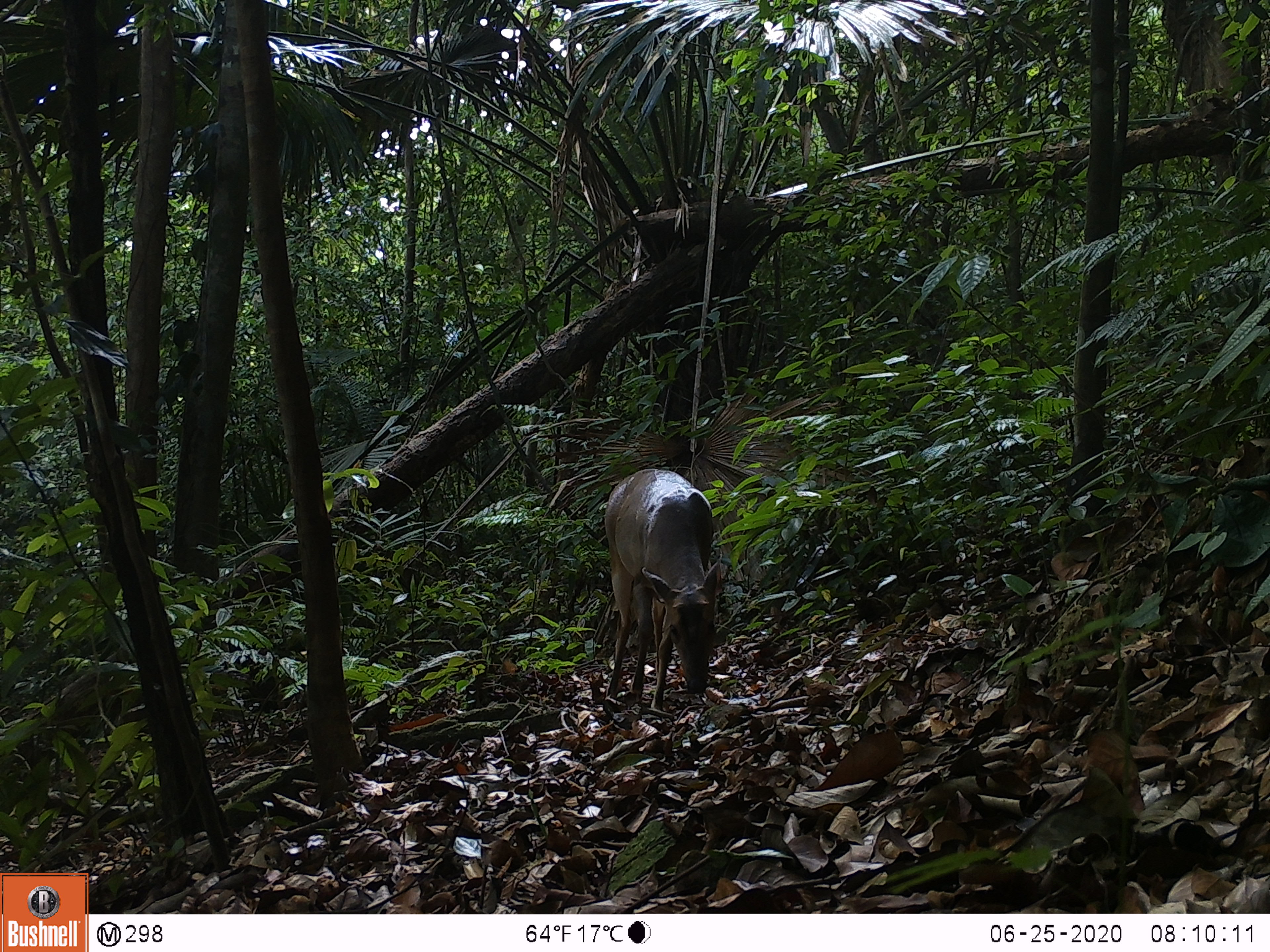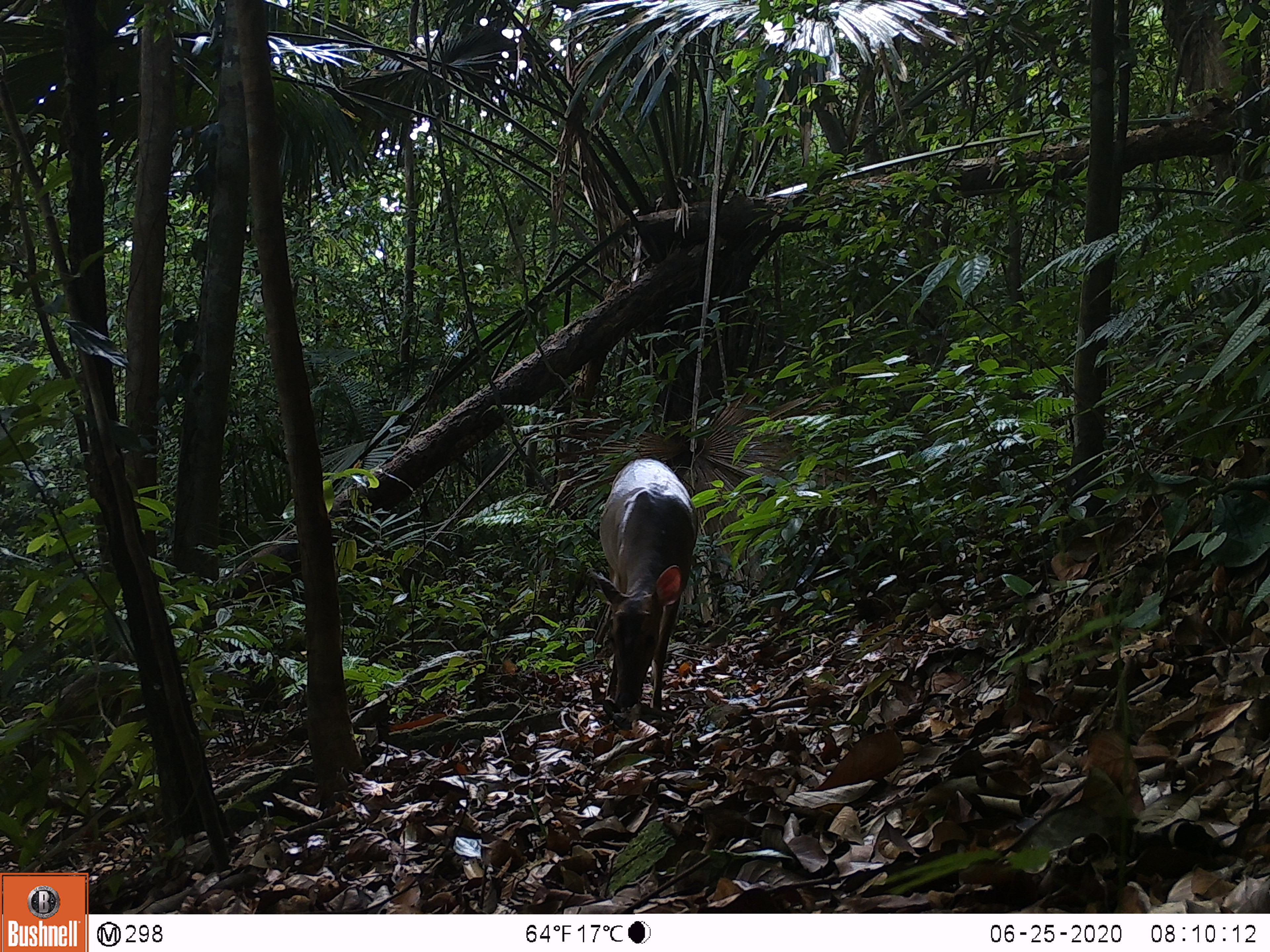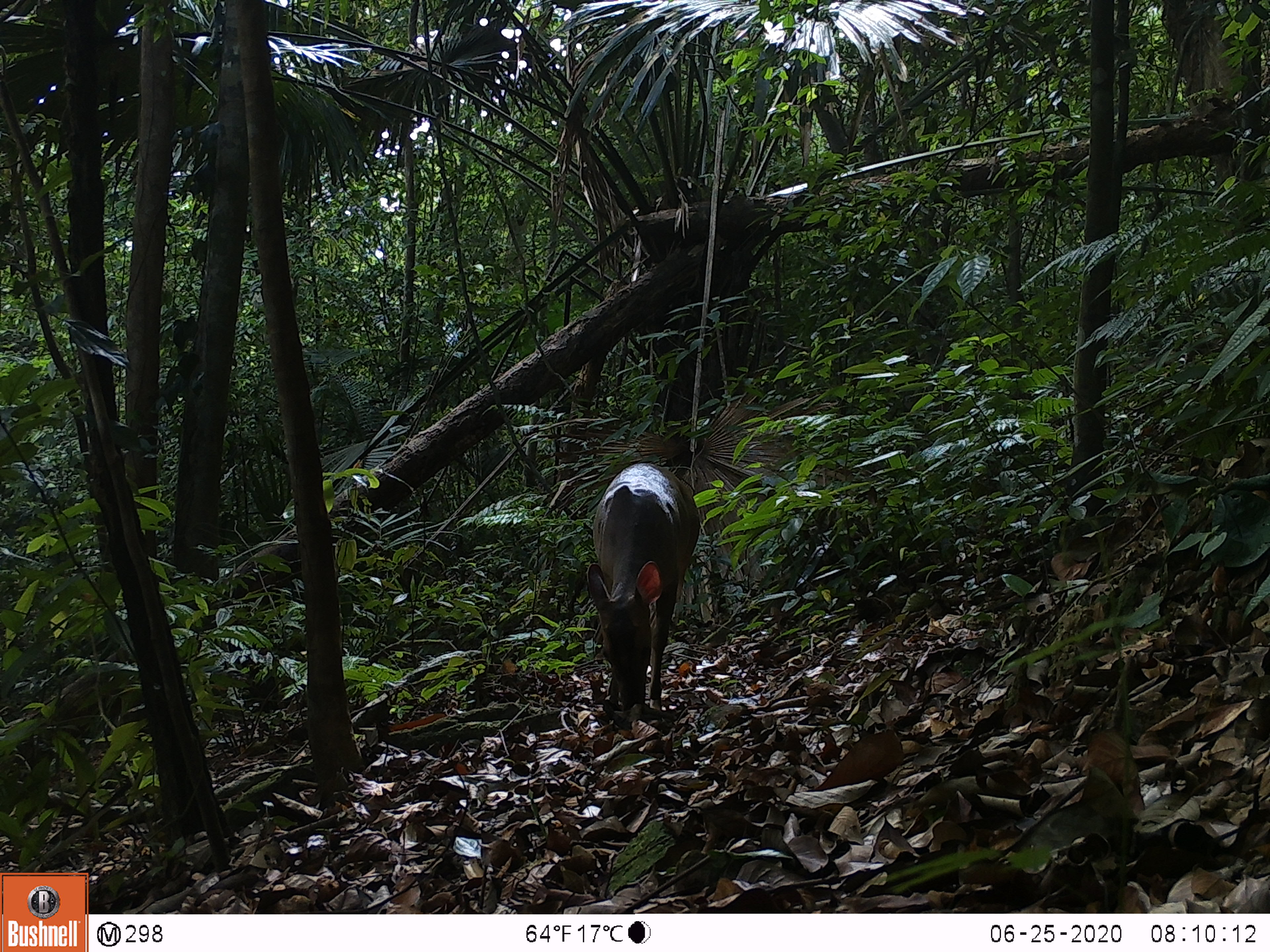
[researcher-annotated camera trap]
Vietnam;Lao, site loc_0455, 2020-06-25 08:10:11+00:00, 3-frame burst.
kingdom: Animalia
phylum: Chordata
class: Mammalia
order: Artiodactyla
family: Cervidae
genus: Muntiacus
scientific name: Muntiacus vuquangensis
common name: large-antlered muntjac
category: large antlered muntjac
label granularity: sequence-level